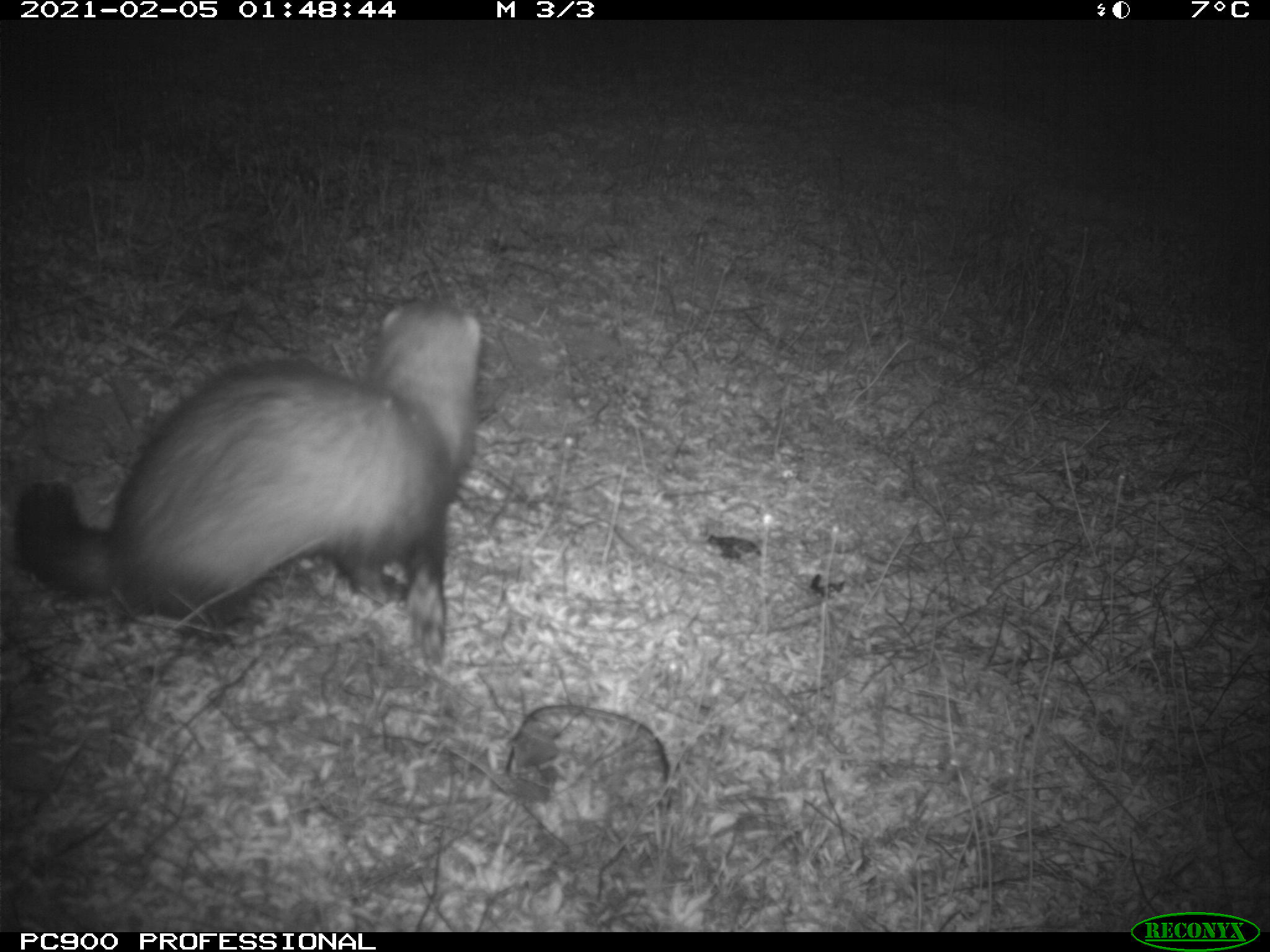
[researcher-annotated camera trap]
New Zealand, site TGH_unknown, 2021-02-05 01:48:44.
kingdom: Animalia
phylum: Chordata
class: Mammalia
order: Carnivora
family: Mustelidae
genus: Mustela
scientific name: Mustela furo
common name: ferret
Ferret (Mustela furo).